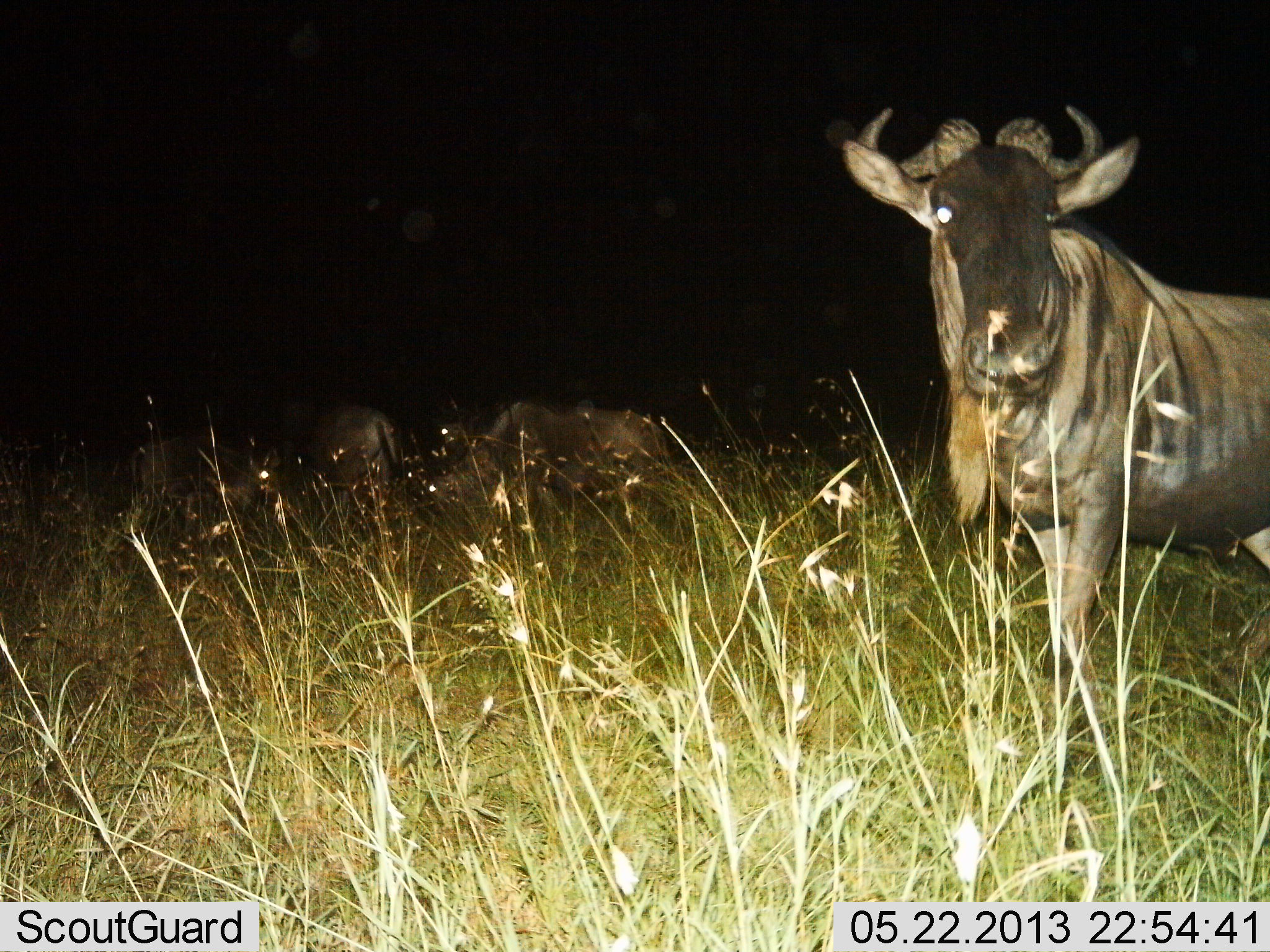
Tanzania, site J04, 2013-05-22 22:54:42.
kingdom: Animalia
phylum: Chordata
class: Mammalia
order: Artiodactyla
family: Bovidae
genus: Connochaetes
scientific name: Connochaetes taurinus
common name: blue wildebeest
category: wildebeest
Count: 4.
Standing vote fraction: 100%.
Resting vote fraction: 0%.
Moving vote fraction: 10%.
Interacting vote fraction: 0%.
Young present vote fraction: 0%.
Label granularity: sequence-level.